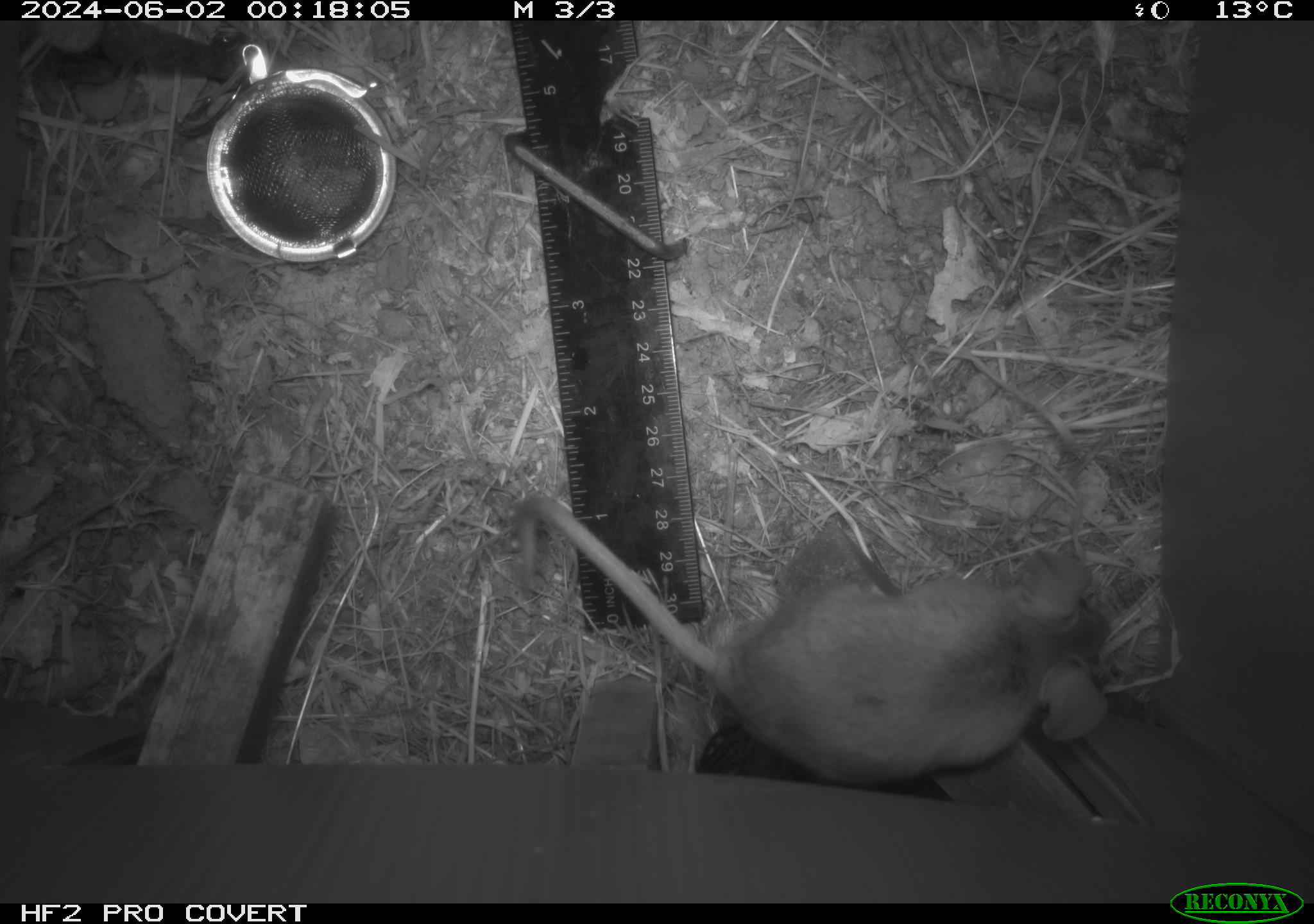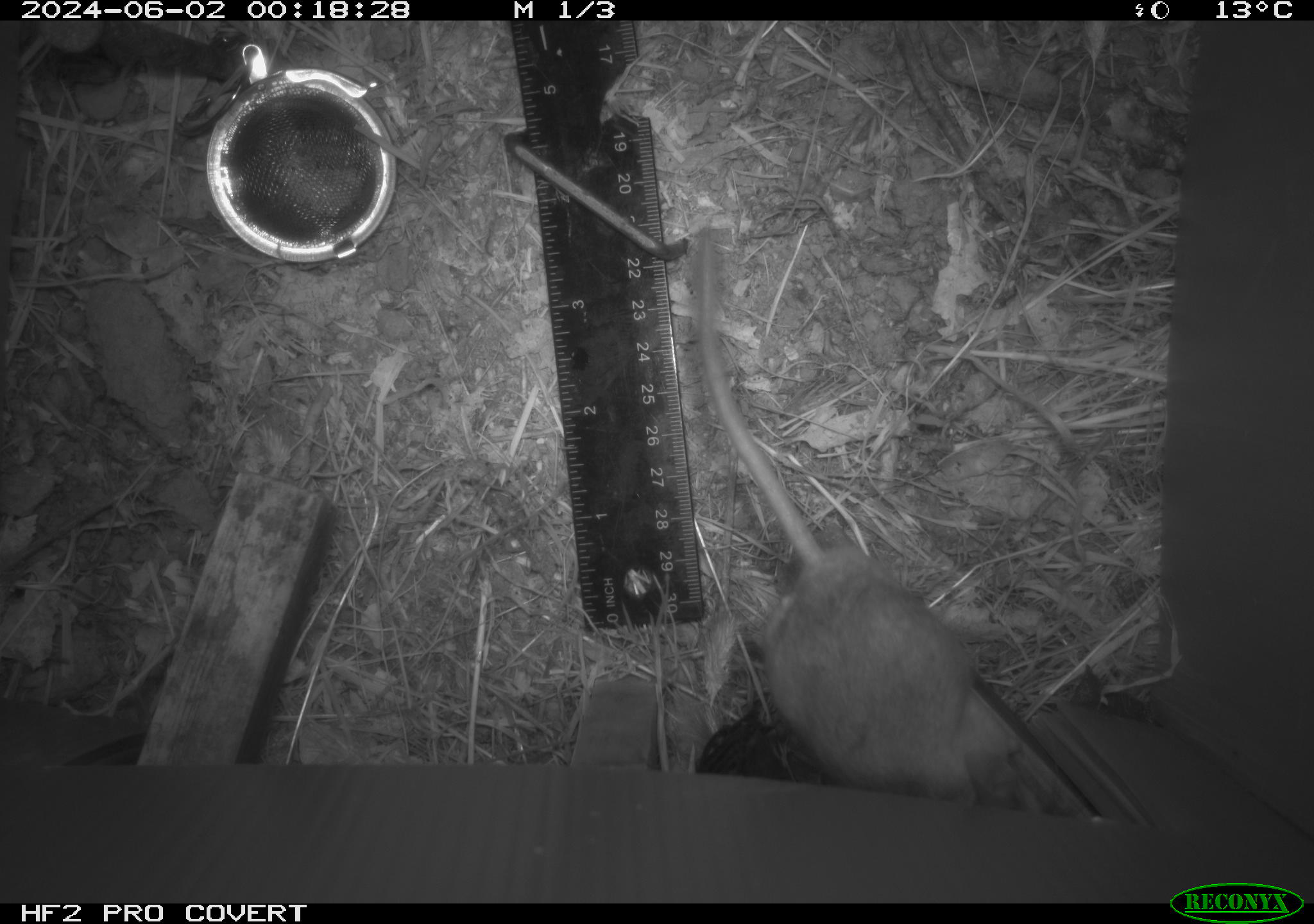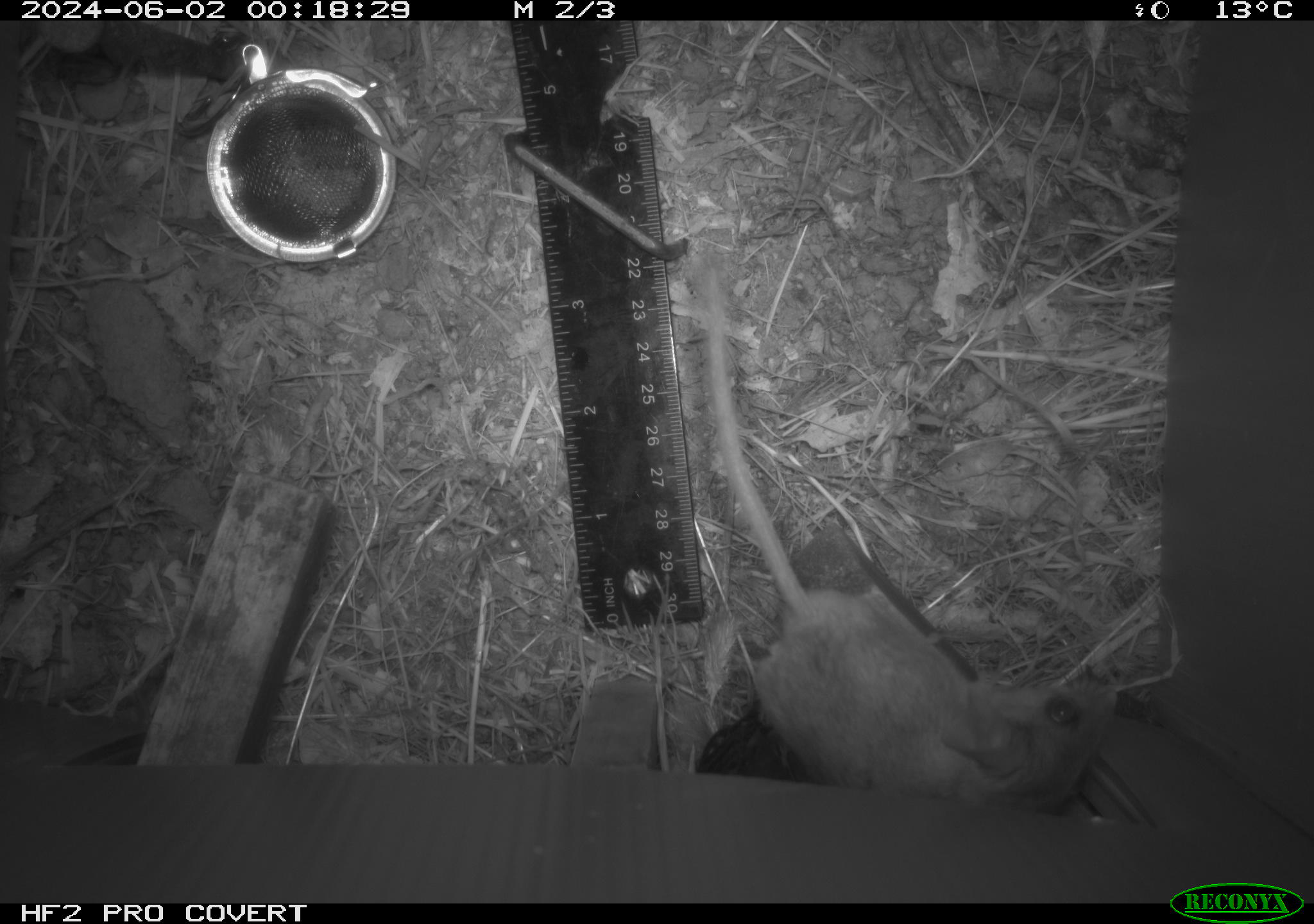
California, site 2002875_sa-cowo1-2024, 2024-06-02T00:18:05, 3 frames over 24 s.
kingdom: Animalia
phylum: Chordata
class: Mammalia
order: Rodentia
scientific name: Rodentia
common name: rodent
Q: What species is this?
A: Rodent (Rodentia).